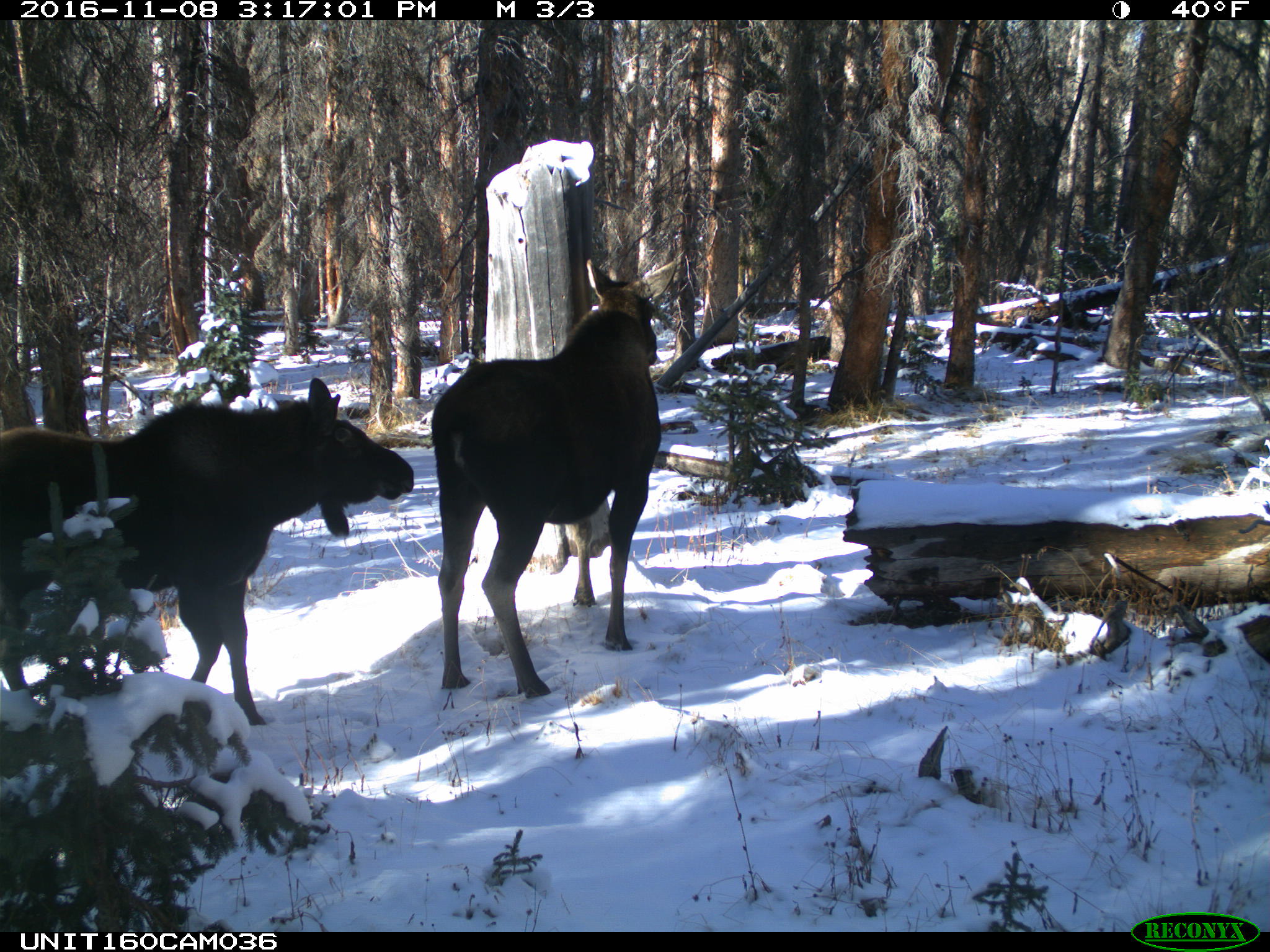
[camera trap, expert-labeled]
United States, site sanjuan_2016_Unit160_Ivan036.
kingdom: Animalia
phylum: Chordata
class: Mammalia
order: Artiodactyla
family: Cervidae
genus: Alces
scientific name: Alces alces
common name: moose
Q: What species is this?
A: Alces alces (moose).